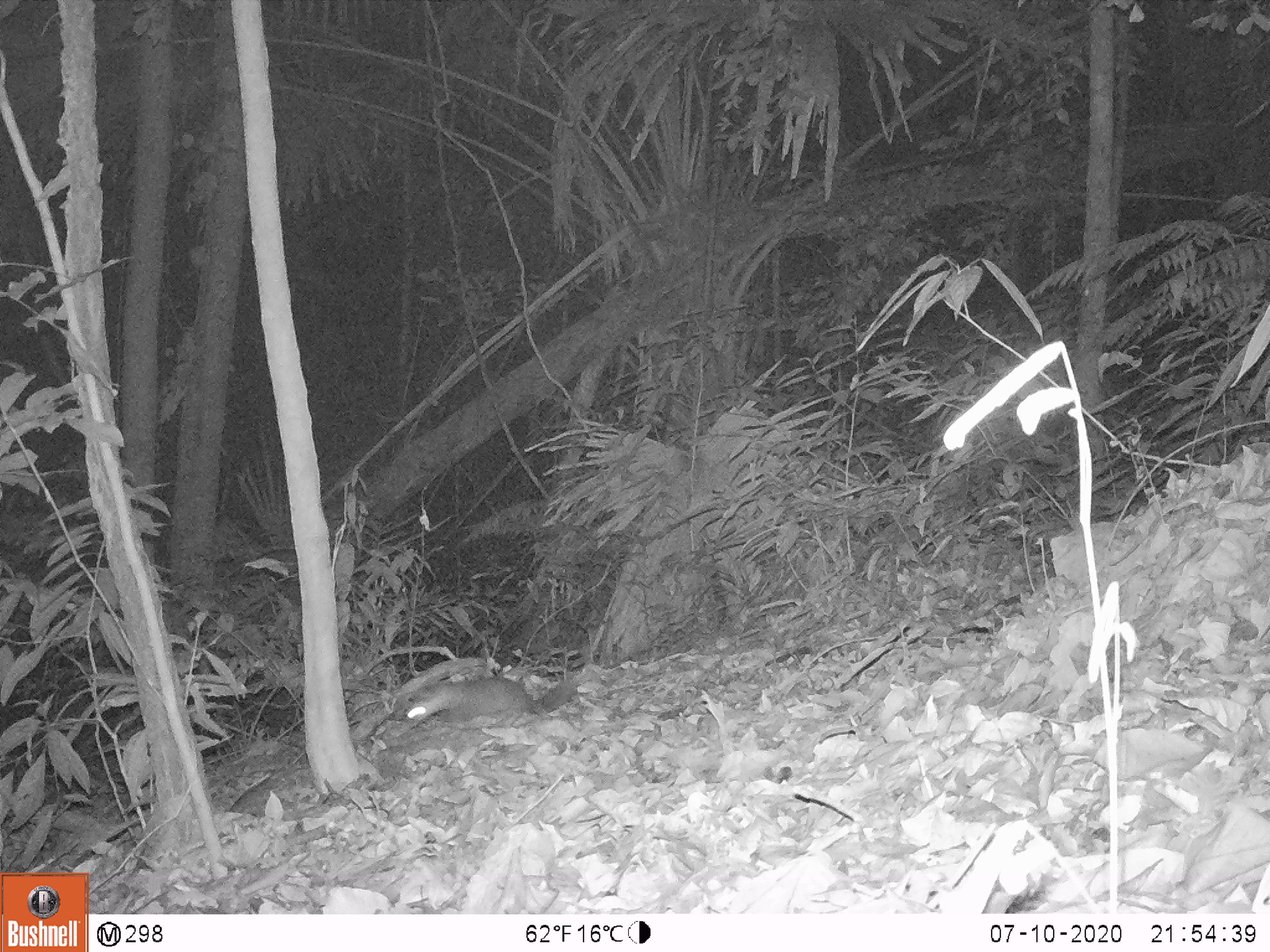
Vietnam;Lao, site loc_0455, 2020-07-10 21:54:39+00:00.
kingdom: Animalia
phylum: Chordata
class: Mammalia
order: Carnivora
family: Mustelidae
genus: Melogale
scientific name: Melogale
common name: ferret badger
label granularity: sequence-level